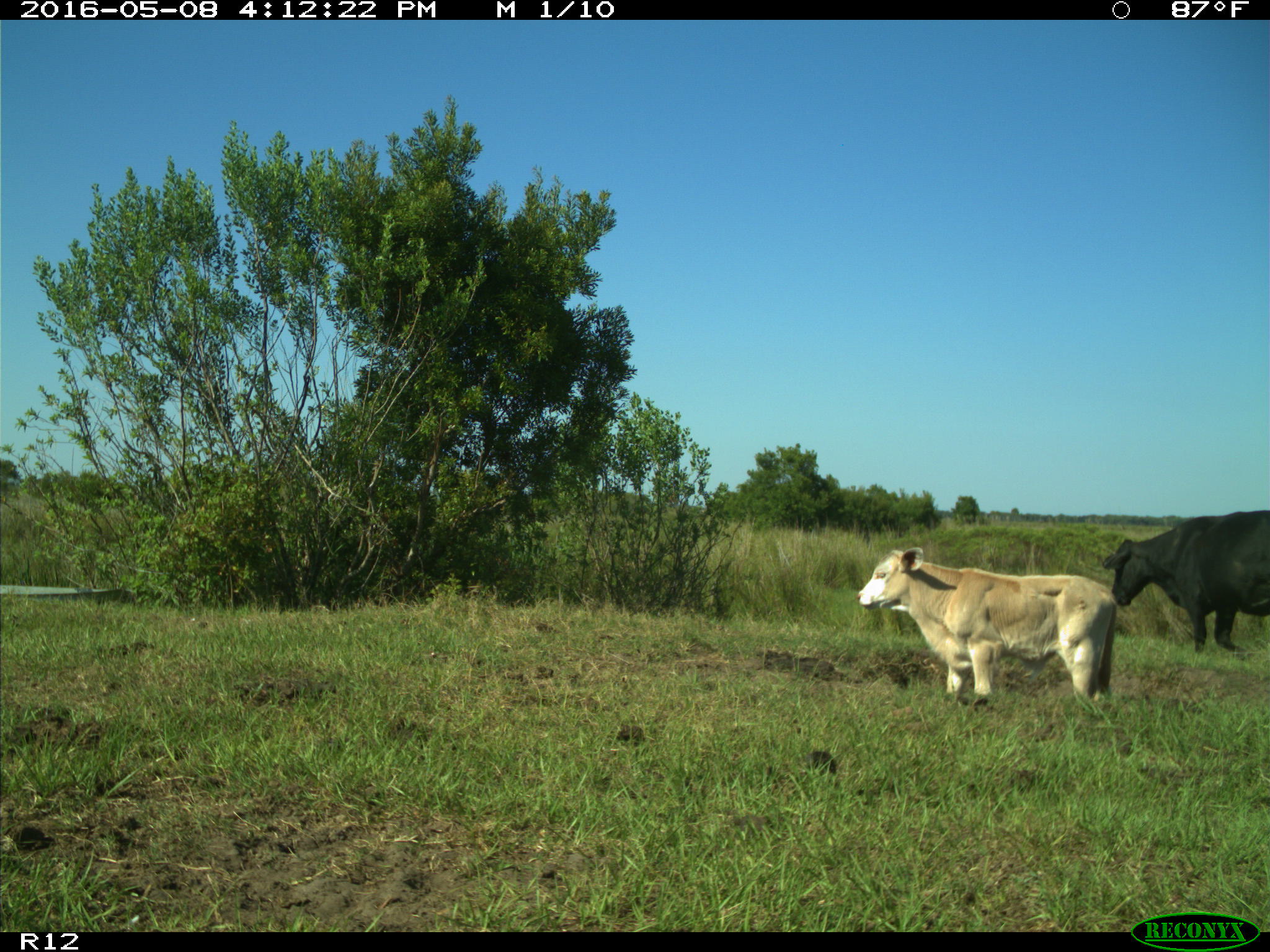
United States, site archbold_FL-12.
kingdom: Animalia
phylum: Chordata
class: Mammalia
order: Artiodactyla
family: Bovidae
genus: Bos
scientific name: Bos taurus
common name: domestic cow